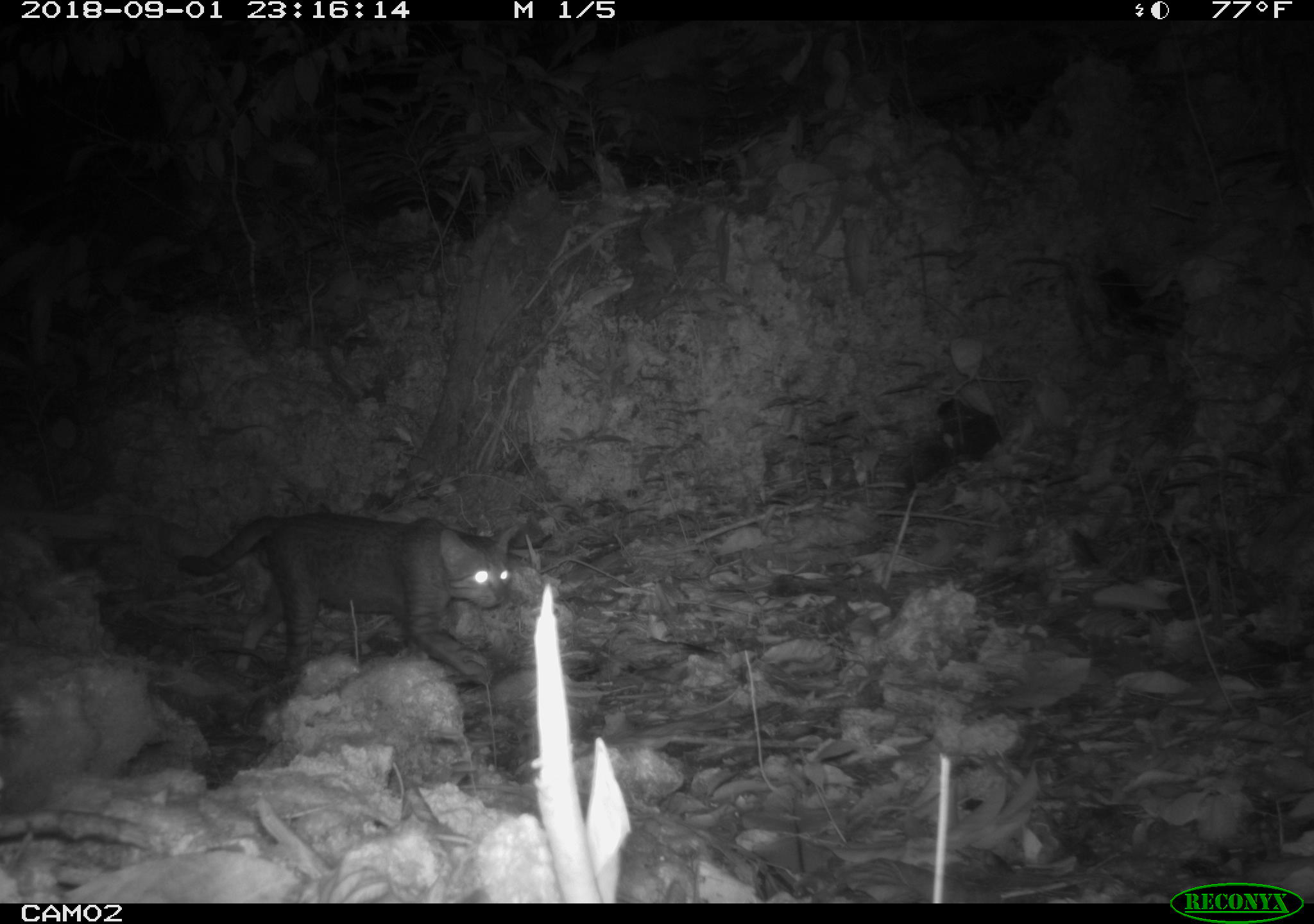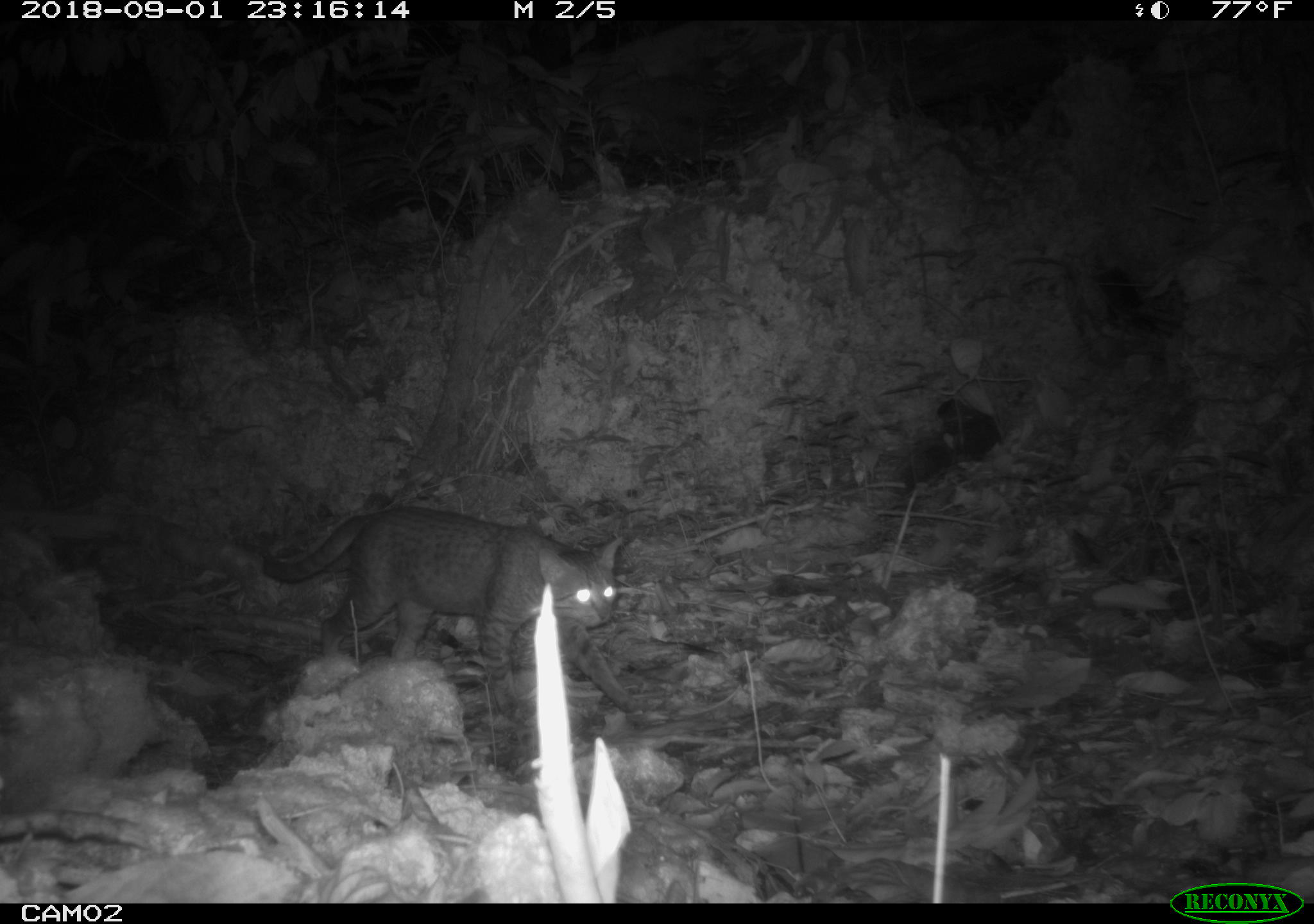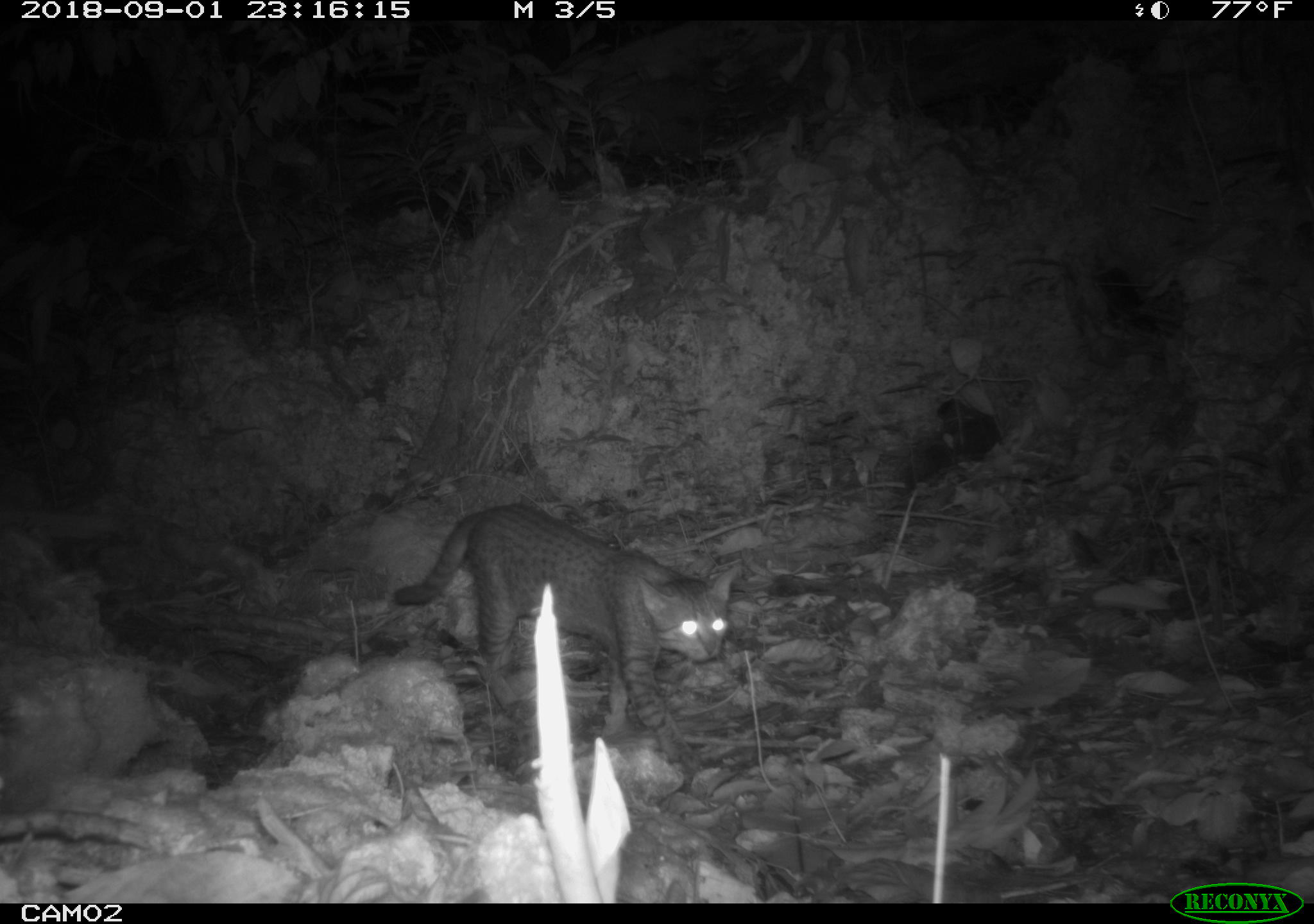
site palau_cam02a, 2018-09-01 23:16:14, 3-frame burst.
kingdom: Animalia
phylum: Chordata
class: Mammalia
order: Carnivora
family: Felidae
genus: Felis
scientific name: Felis catus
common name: cat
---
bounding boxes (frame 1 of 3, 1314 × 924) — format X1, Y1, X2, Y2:
cat: 172, 511, 525, 683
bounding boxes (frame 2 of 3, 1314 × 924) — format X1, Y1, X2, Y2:
cat: 251, 504, 638, 723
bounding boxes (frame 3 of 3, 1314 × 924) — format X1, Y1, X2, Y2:
cat: 392, 501, 733, 777